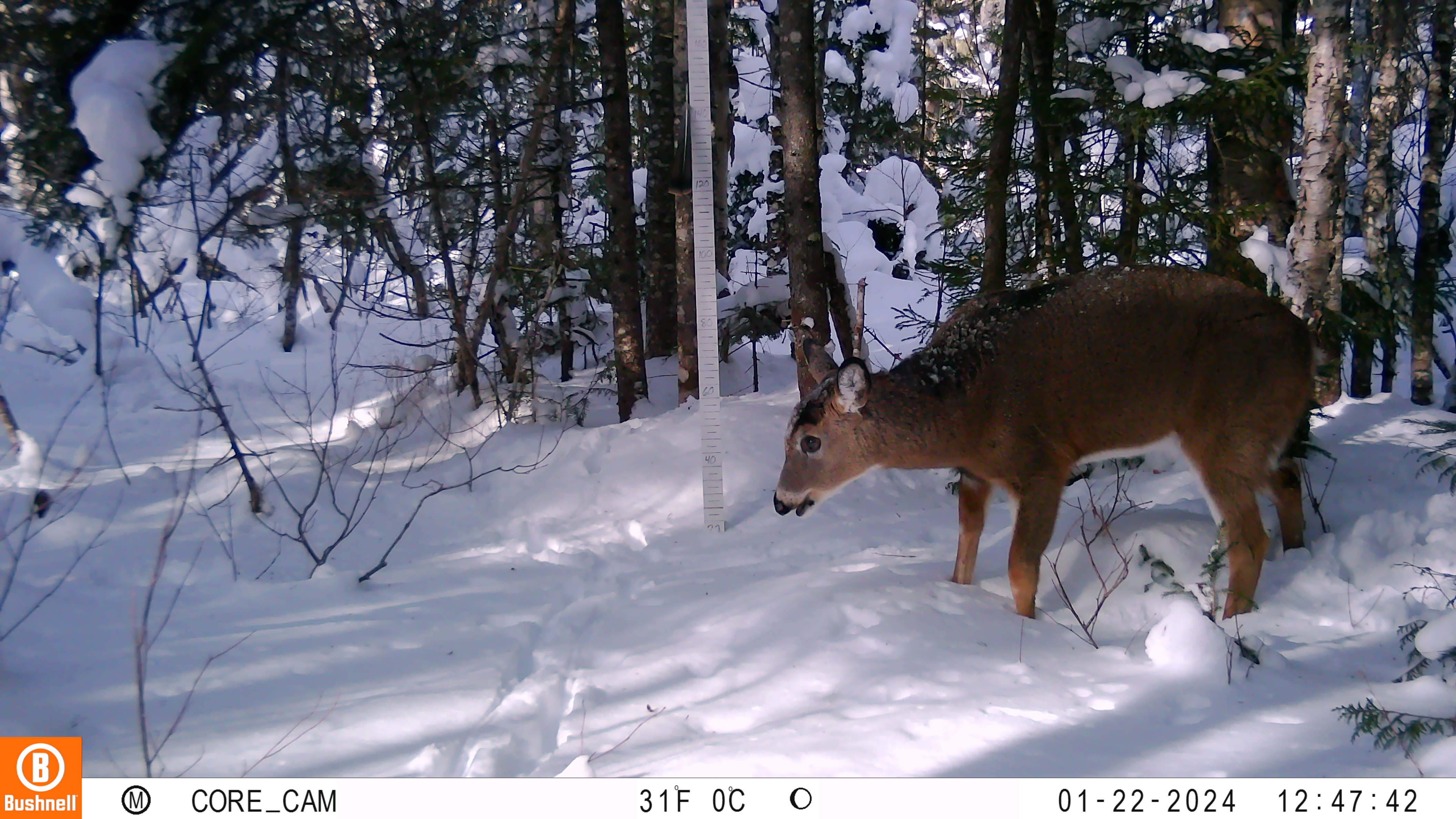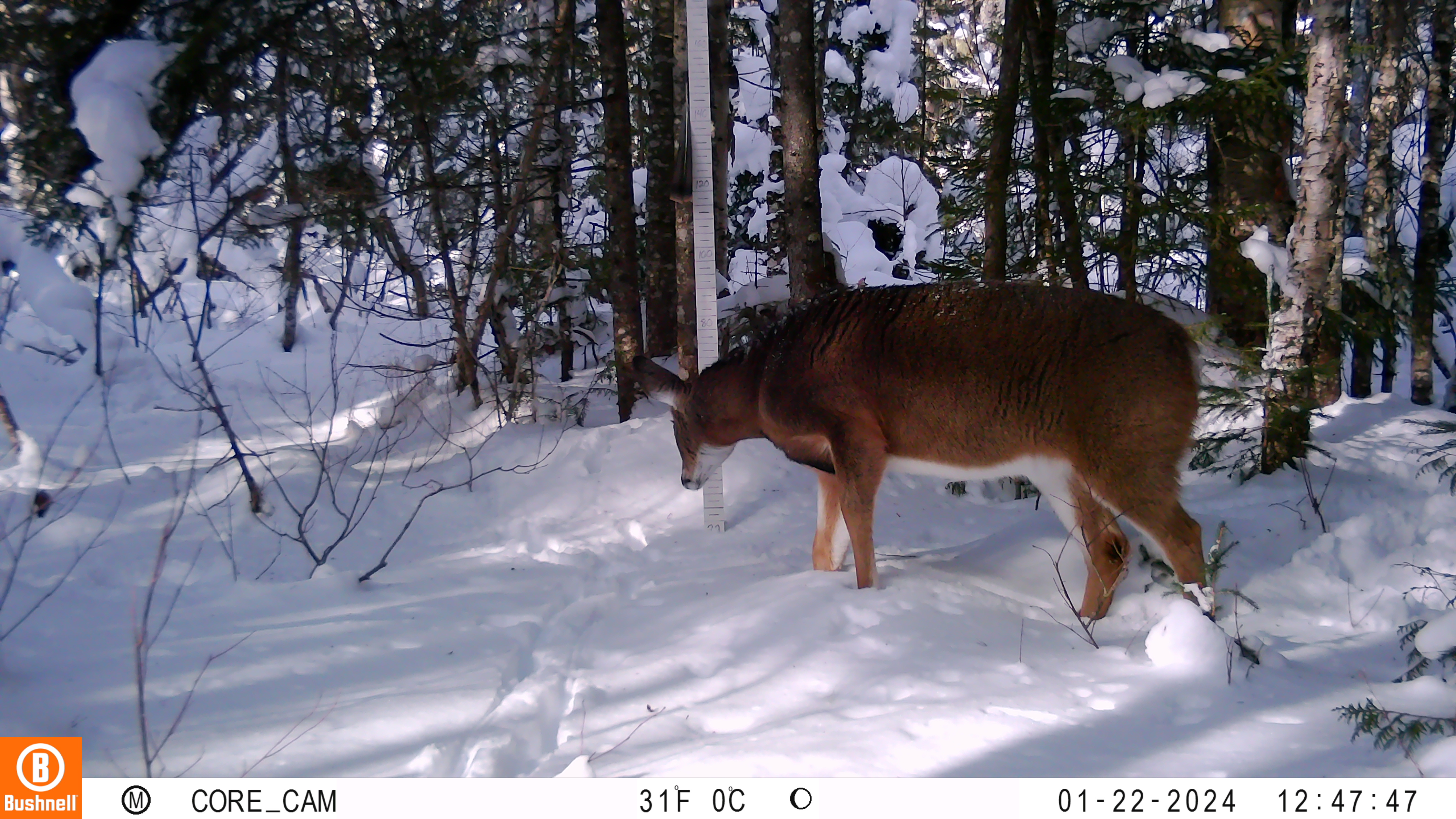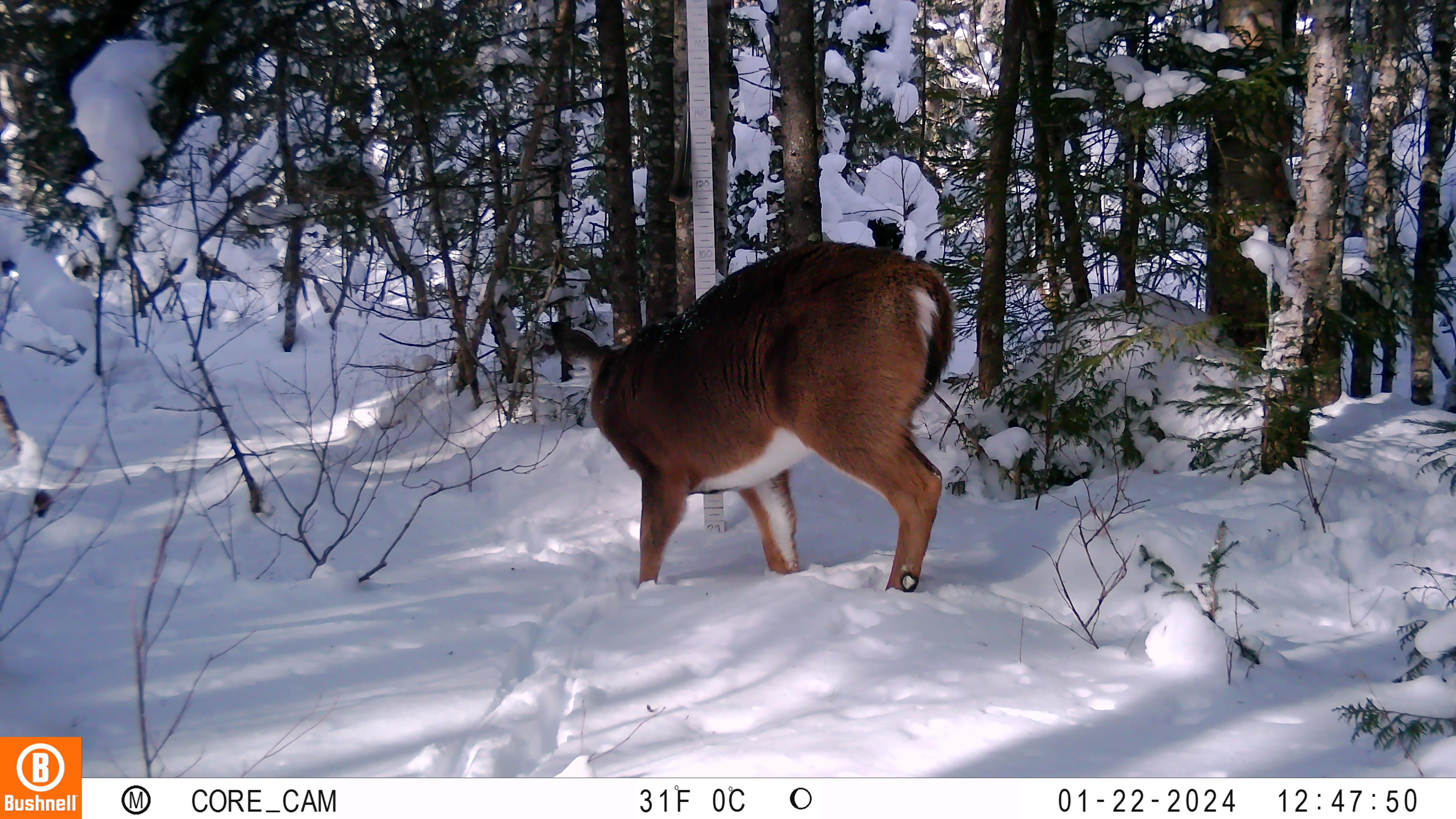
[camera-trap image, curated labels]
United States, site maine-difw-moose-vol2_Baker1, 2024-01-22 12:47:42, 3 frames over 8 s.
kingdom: Animalia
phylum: Chordata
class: Mammalia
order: Artiodactyla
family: Cervidae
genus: Odocoileus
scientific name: Odocoileus virginianus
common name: white-tailed deer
White-tailed deer (Odocoileus virginianus).